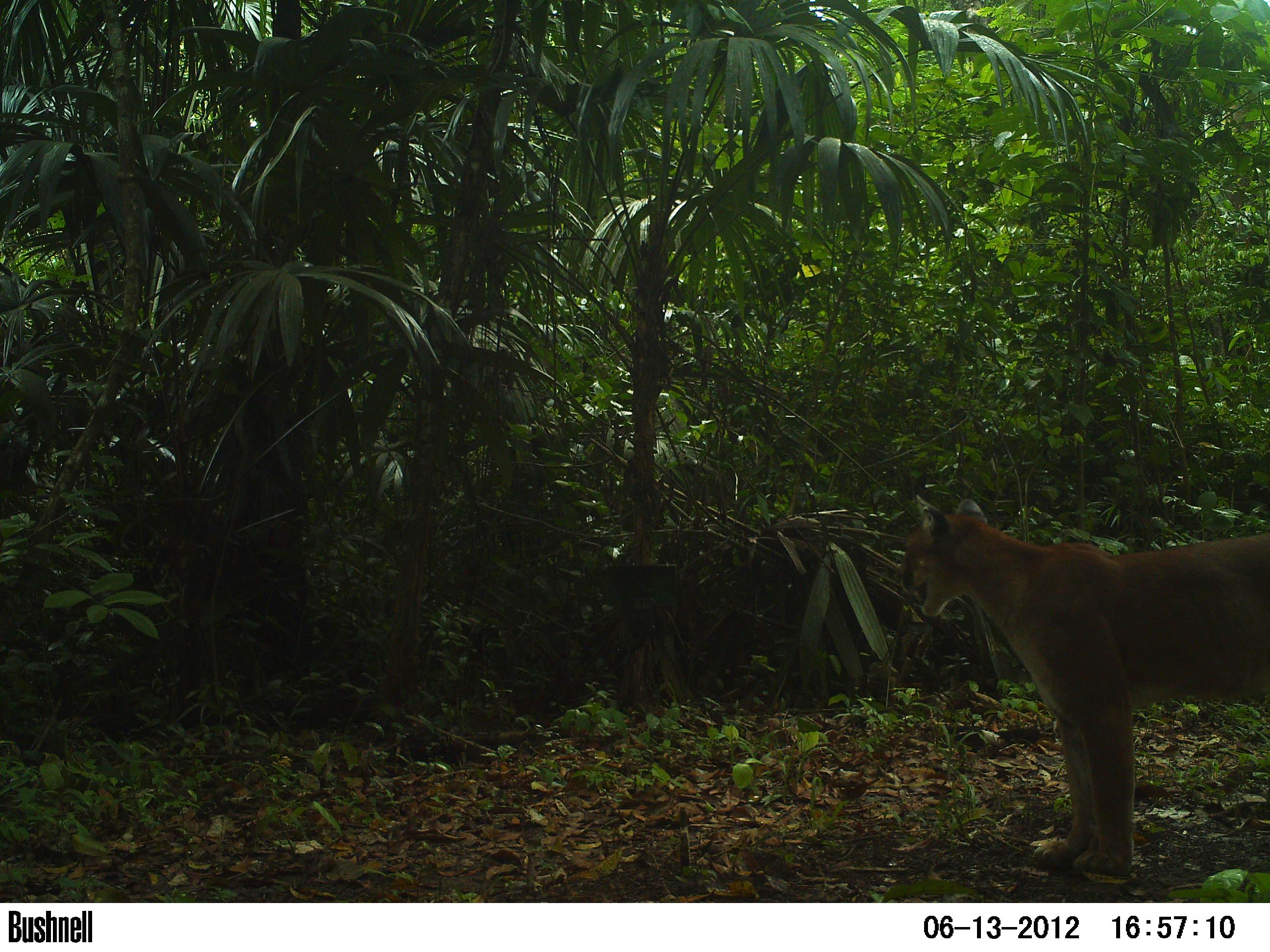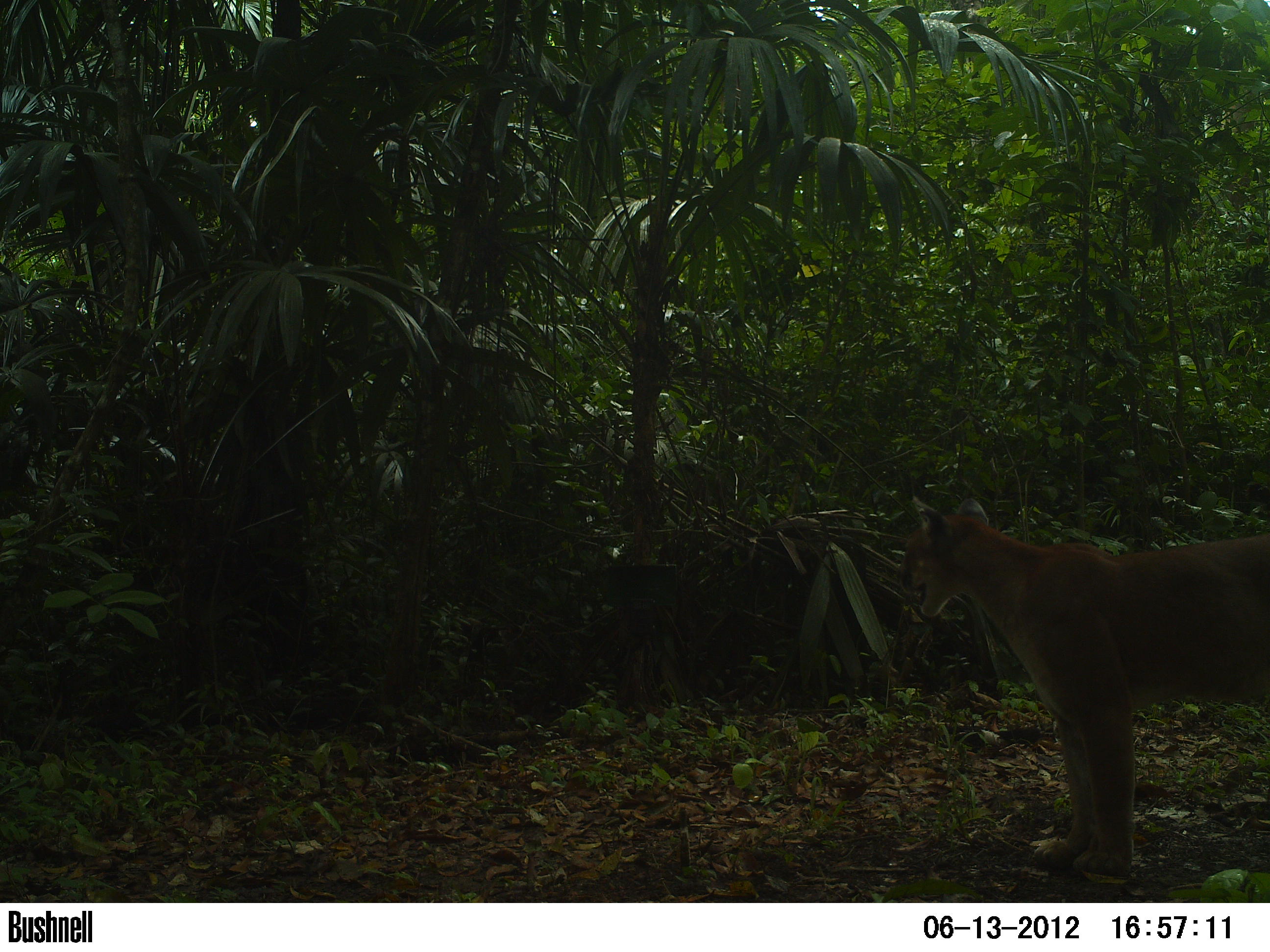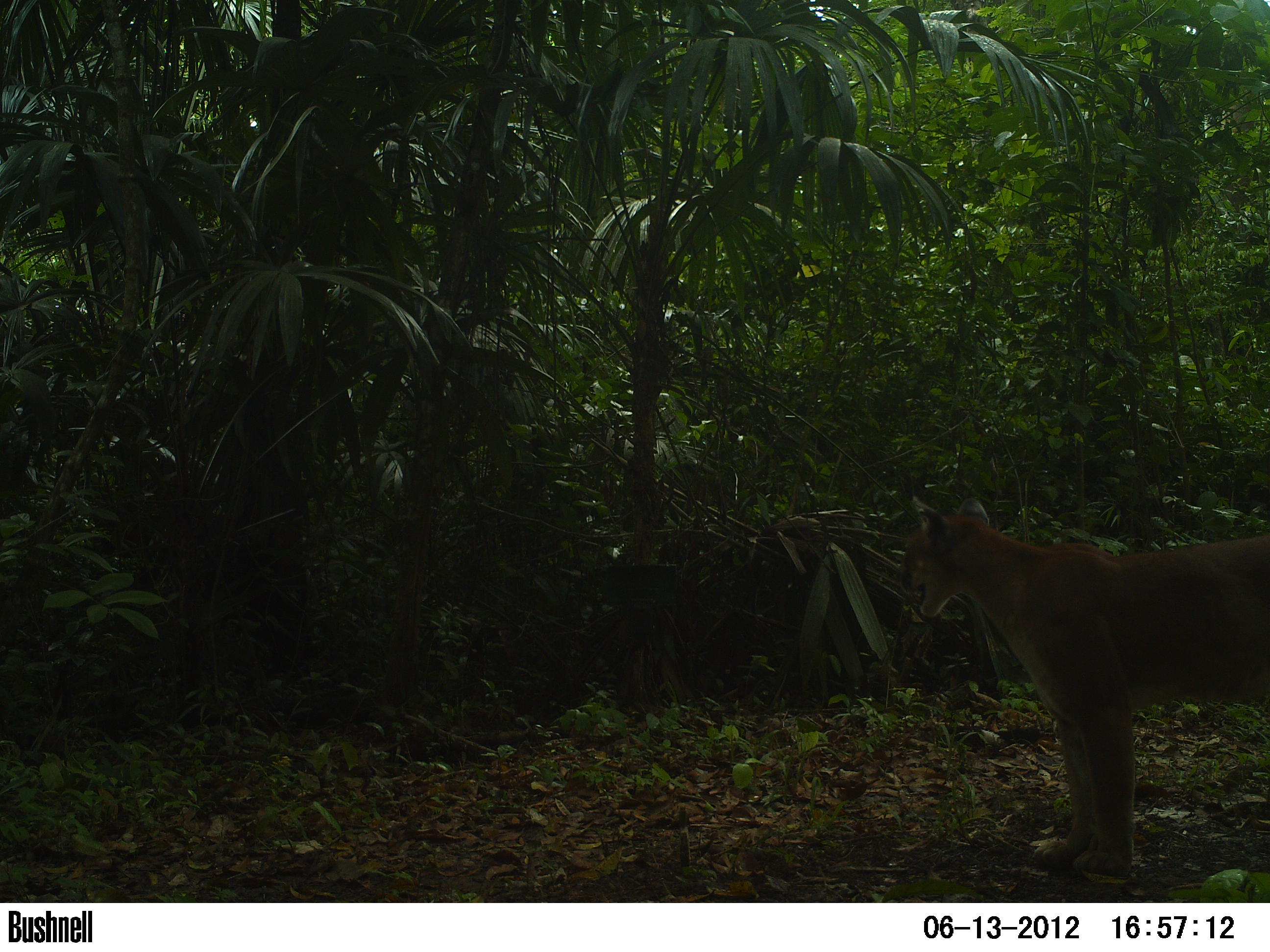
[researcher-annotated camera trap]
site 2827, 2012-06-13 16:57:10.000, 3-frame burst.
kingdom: Animalia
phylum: Chordata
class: Mammalia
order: Carnivora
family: Felidae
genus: Puma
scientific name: Puma concolor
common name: mountain lion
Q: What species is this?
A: Puma concolor (mountain lion).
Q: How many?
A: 1.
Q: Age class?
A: Adult.